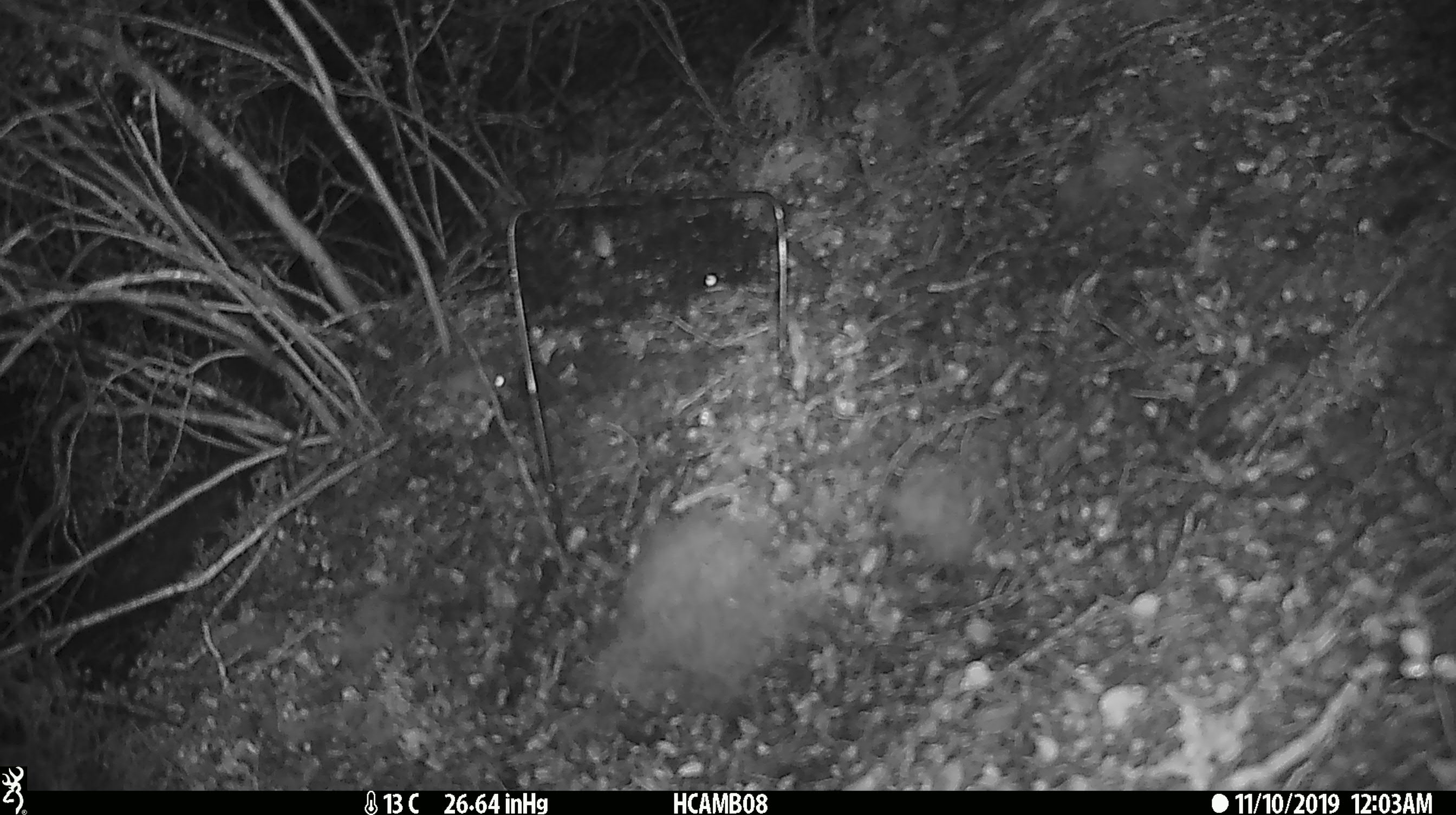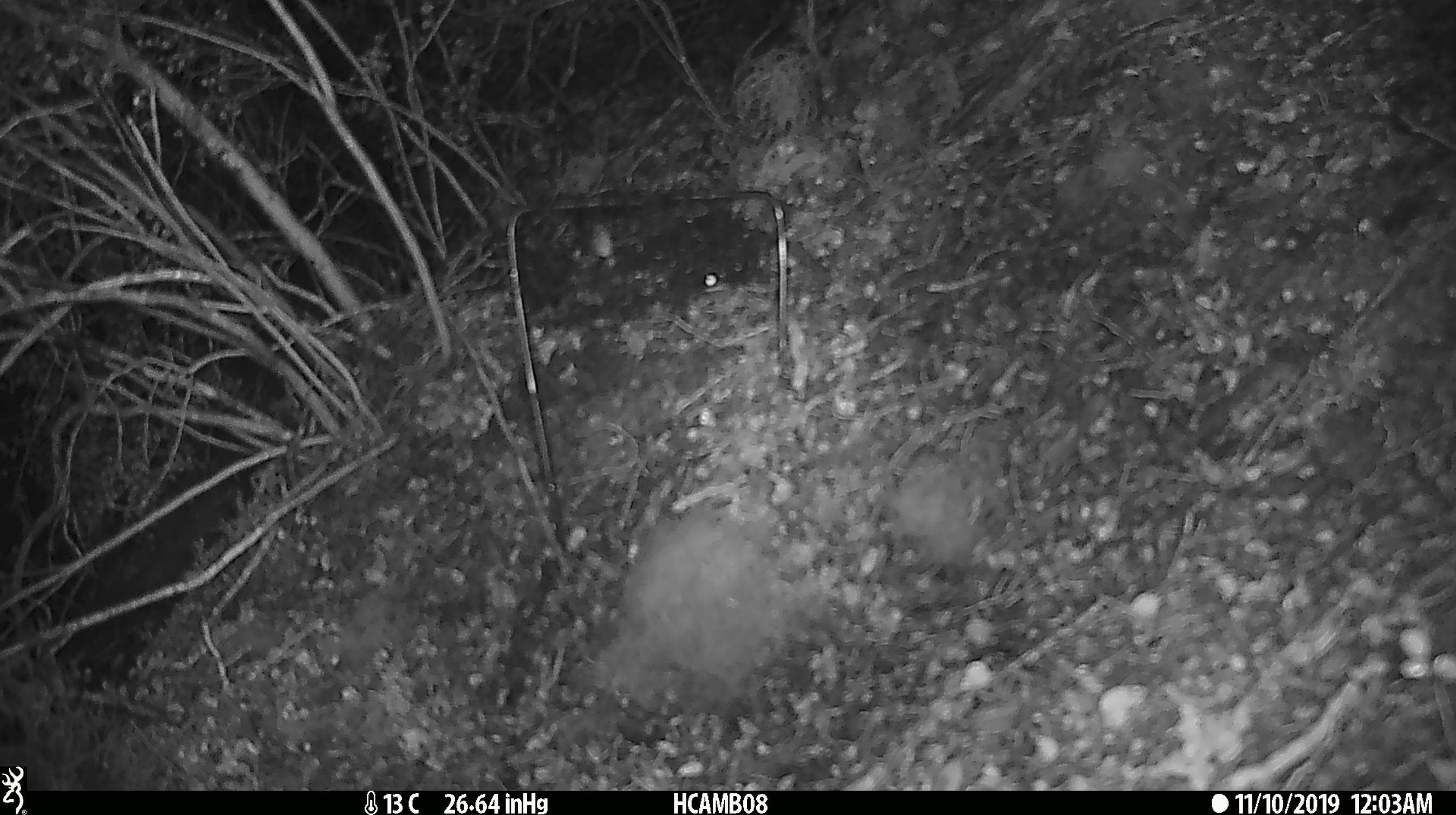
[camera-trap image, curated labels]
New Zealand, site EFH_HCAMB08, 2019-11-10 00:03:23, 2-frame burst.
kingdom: Animalia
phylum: Chordata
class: Mammalia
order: Rodentia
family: Muridae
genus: Mus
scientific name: Mus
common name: mouse